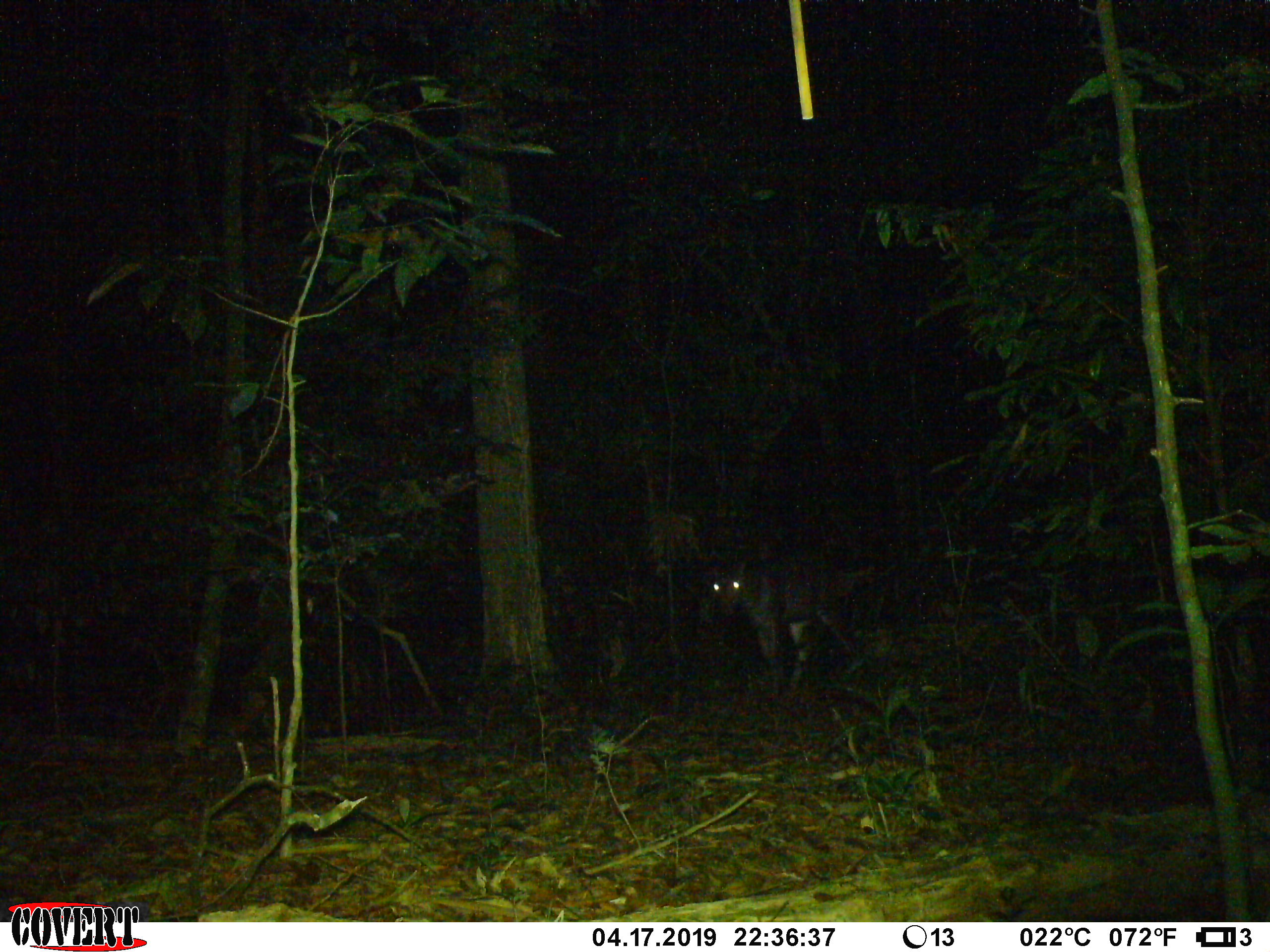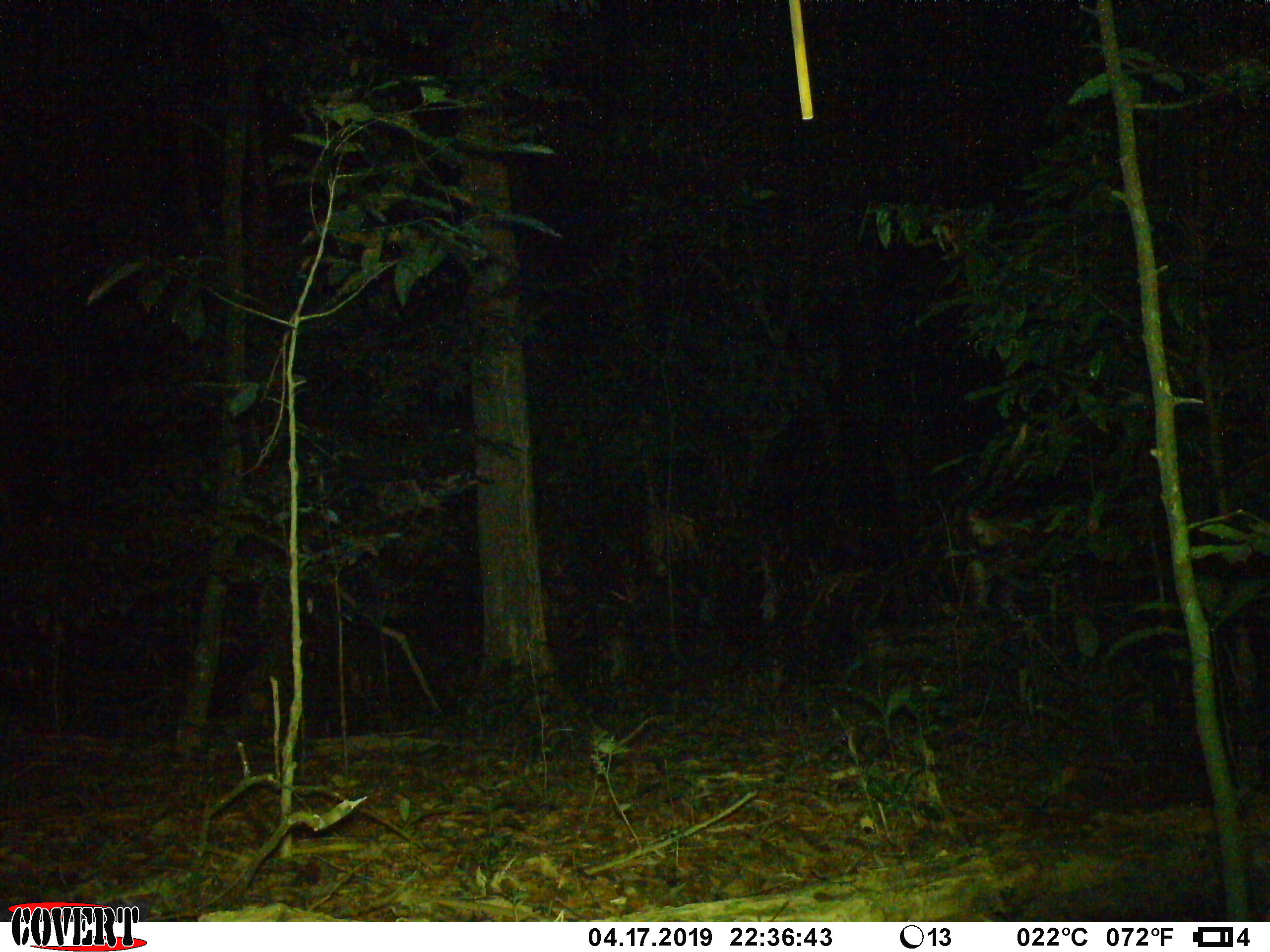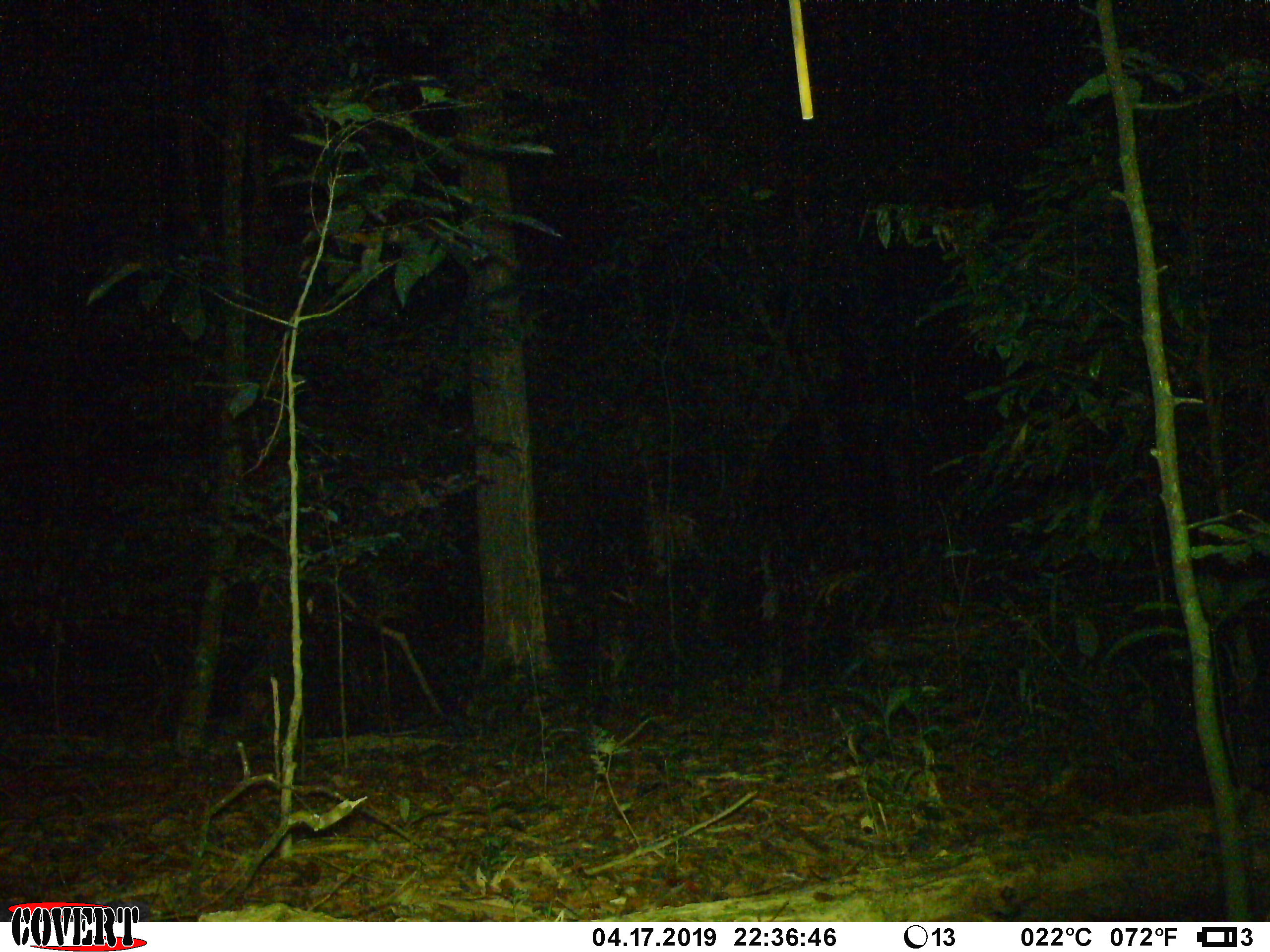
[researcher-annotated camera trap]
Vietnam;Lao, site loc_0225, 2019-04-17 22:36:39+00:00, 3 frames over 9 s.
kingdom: Animalia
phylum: Chordata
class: Mammalia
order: Artiodactyla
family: Cervidae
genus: Rusa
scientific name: Rusa unicolor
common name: sambar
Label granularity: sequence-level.